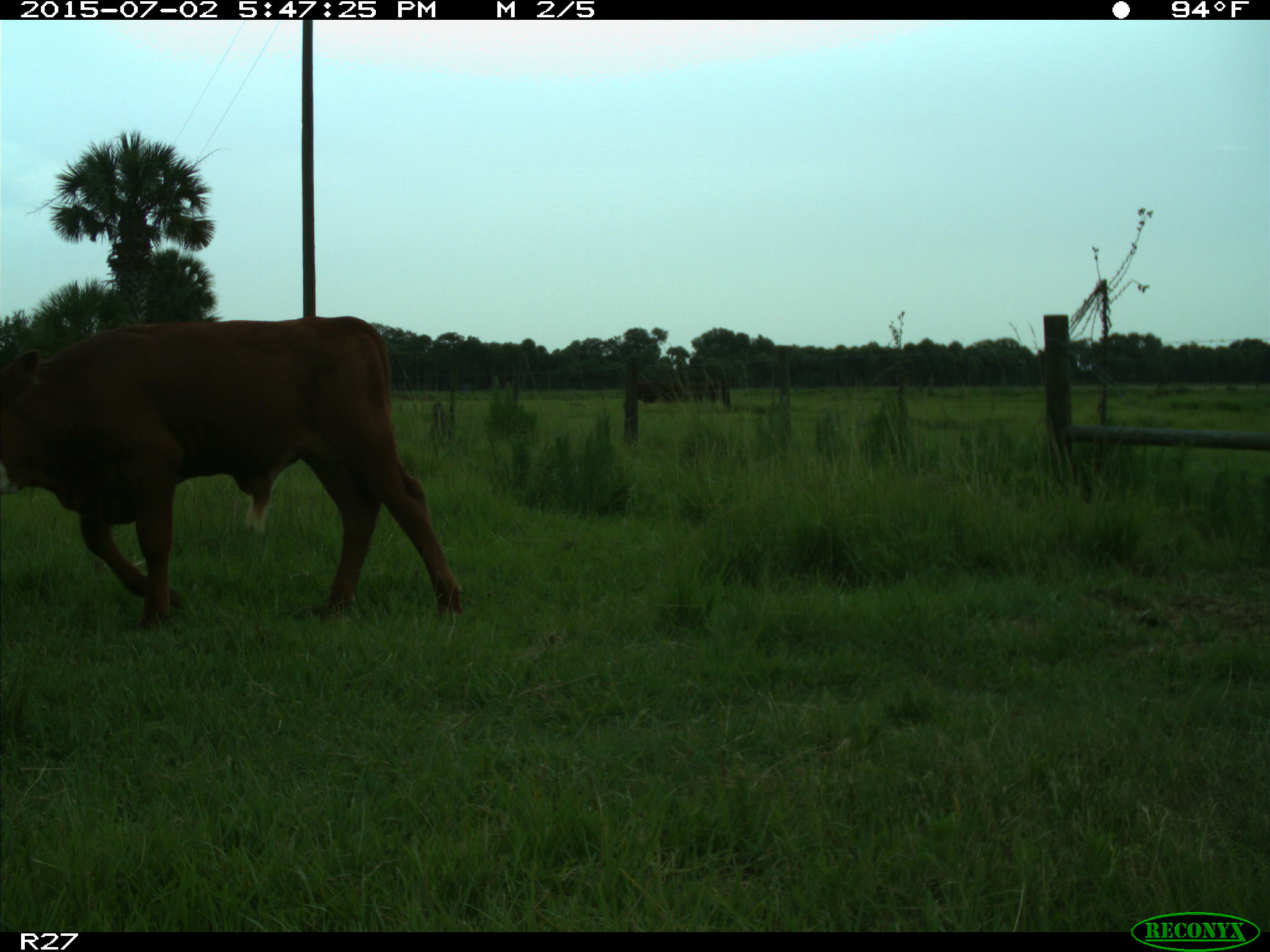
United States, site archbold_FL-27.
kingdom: Animalia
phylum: Chordata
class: Mammalia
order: Artiodactyla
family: Bovidae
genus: Bos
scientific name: Bos taurus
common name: domestic cow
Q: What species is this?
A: Bos taurus (domestic cow).